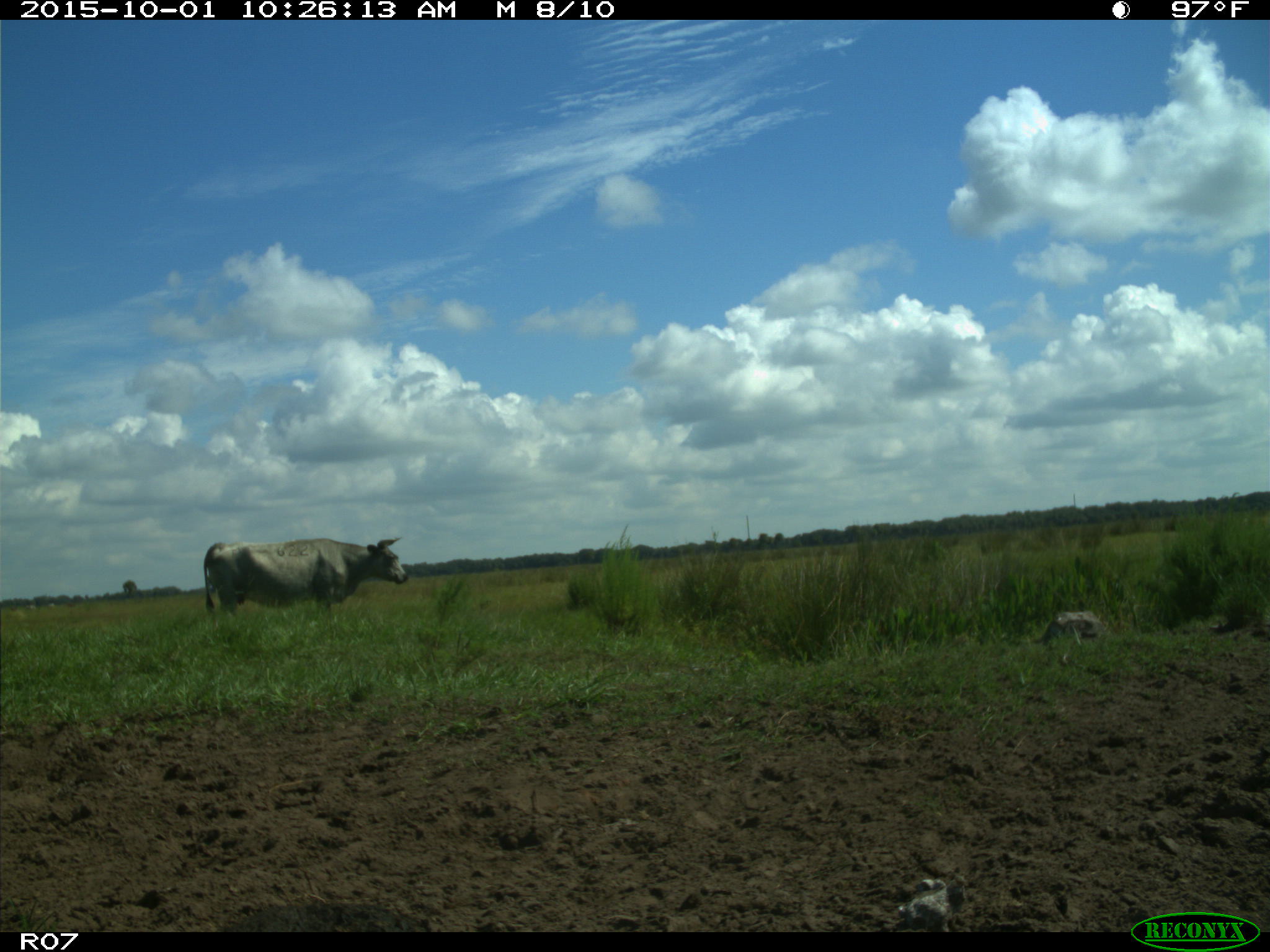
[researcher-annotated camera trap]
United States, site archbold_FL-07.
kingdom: Animalia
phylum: Chordata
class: Mammalia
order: Artiodactyla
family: Bovidae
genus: Bos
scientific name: Bos taurus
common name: domestic cow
Bos taurus (domestic cow).